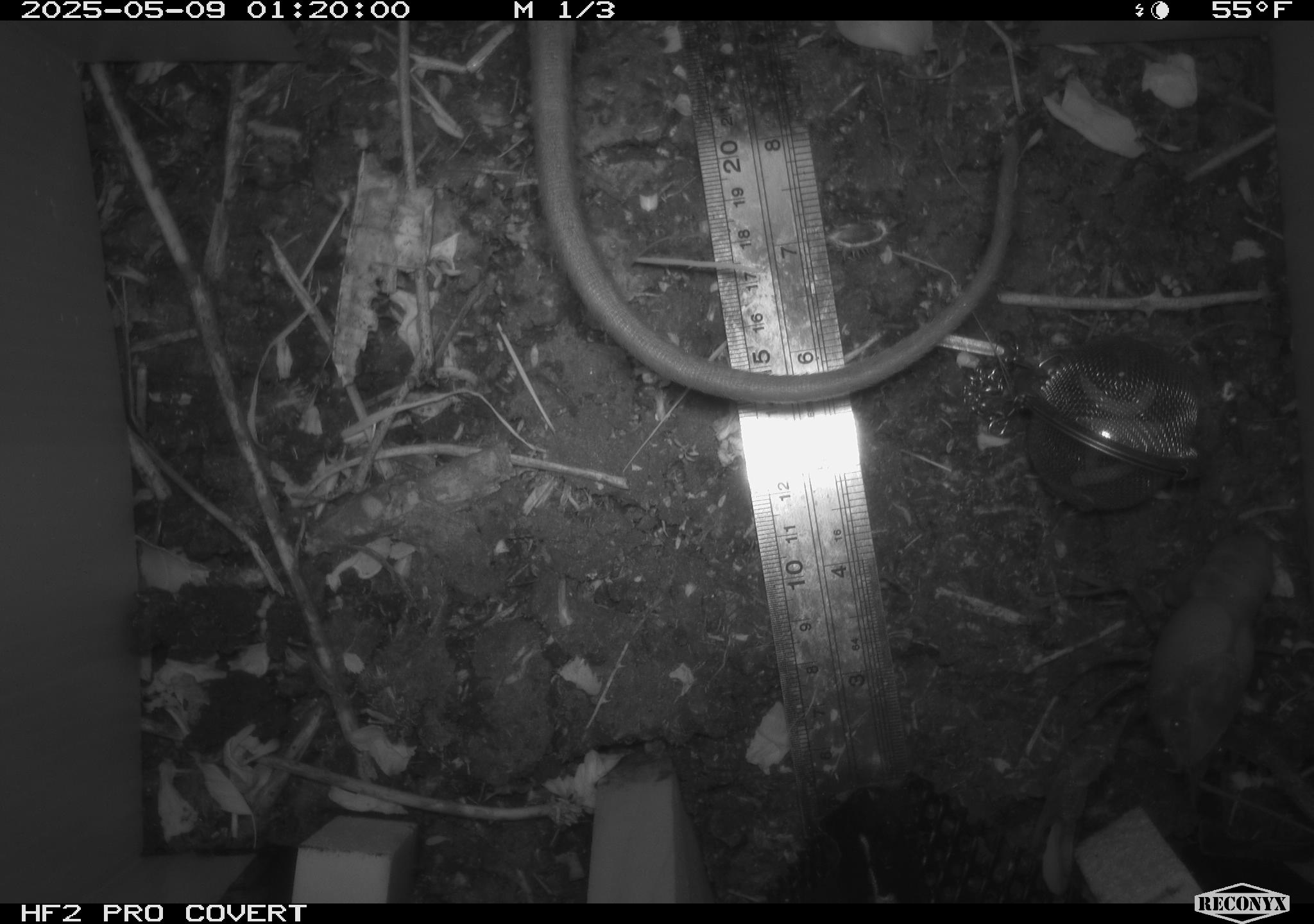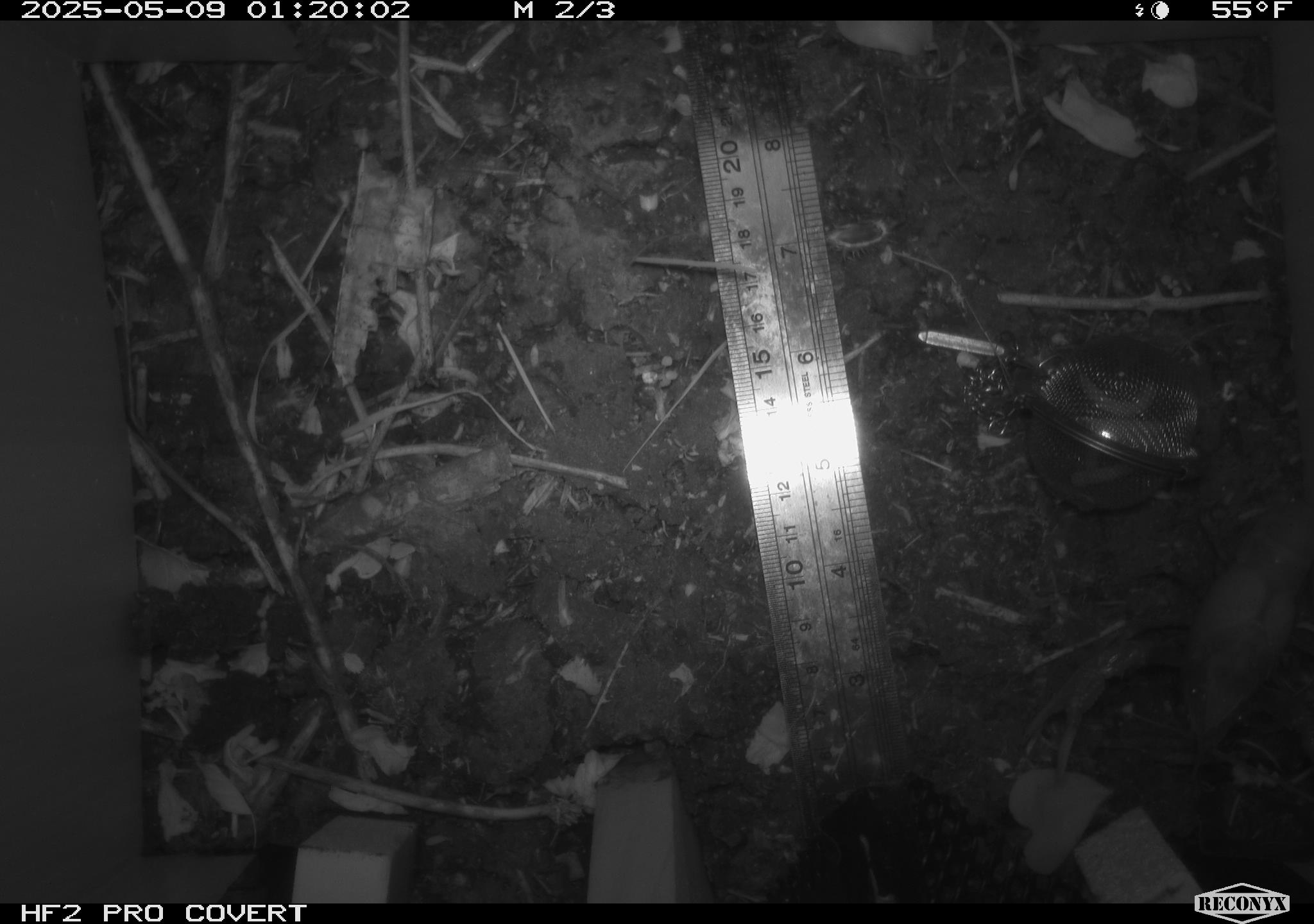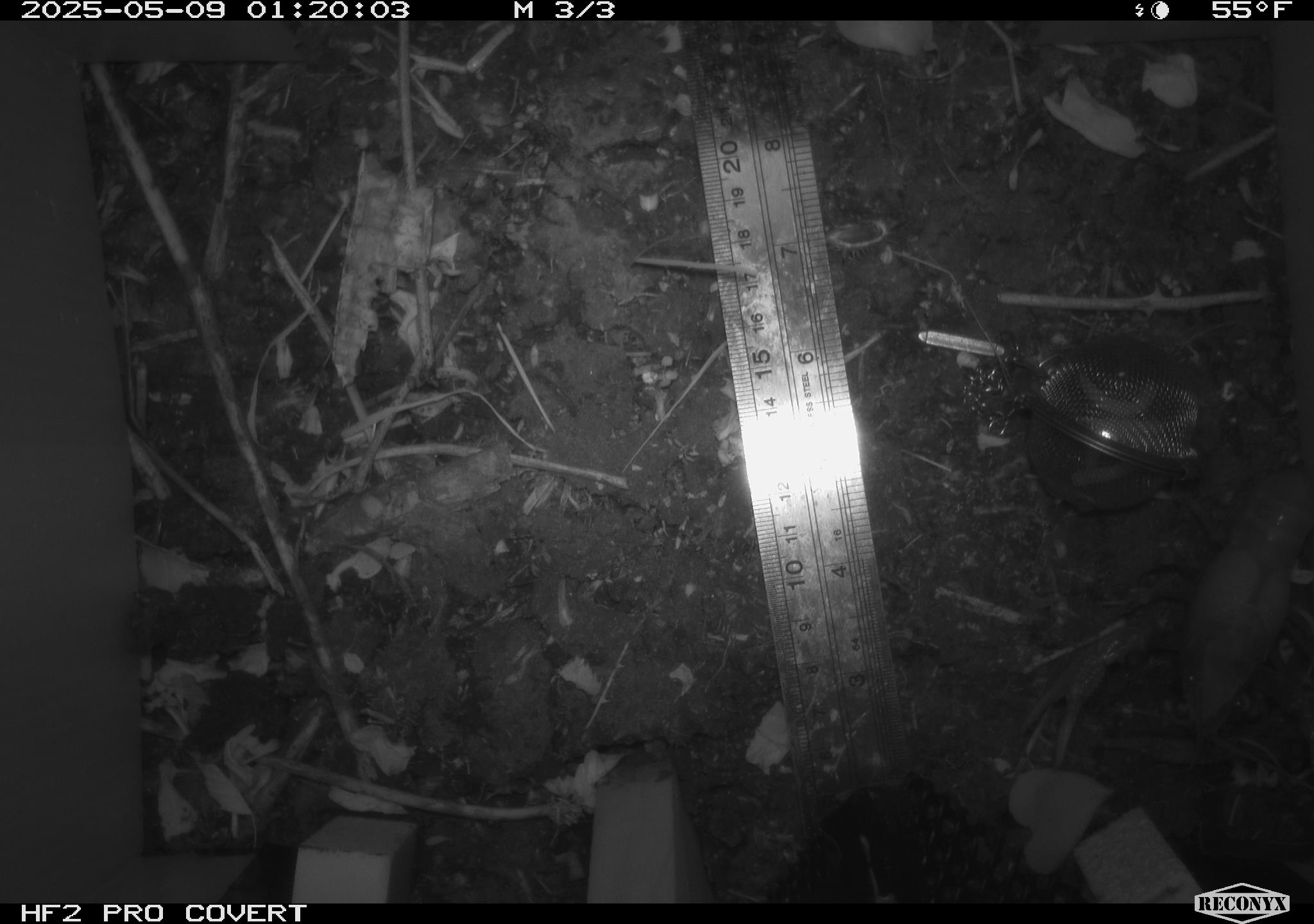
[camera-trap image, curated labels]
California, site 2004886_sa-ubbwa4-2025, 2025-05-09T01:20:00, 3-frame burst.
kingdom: Animalia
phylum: Chordata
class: Mammalia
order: Rodentia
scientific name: Rodentia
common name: rodent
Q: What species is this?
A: Rodent (Rodentia).